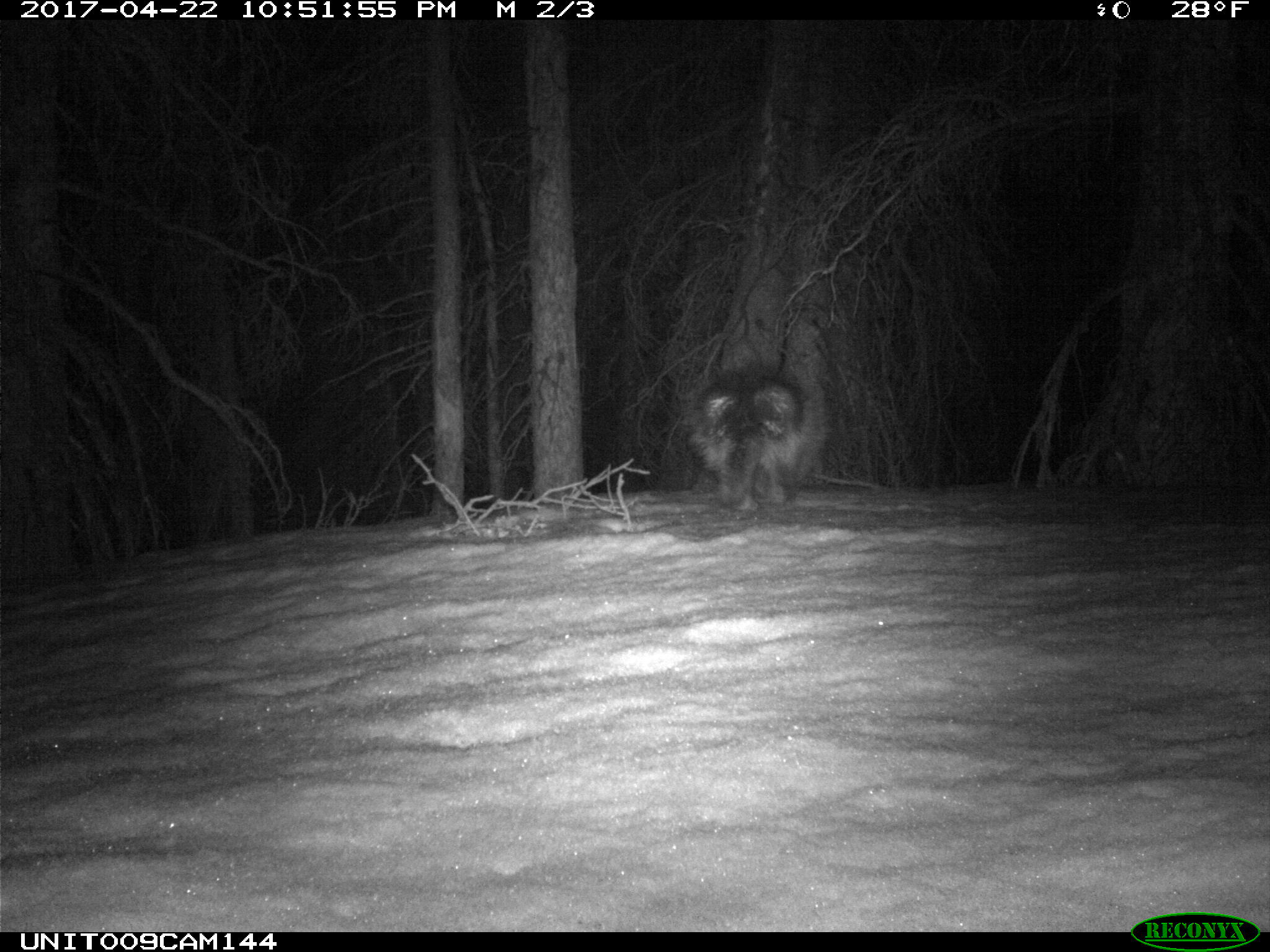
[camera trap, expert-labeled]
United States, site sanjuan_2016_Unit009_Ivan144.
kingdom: Animalia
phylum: Chordata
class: Mammalia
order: Rodentia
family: Erethizontidae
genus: Erethizon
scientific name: Erethizon dorsatum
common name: north american porcupine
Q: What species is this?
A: Erethizon dorsatum (north american porcupine).